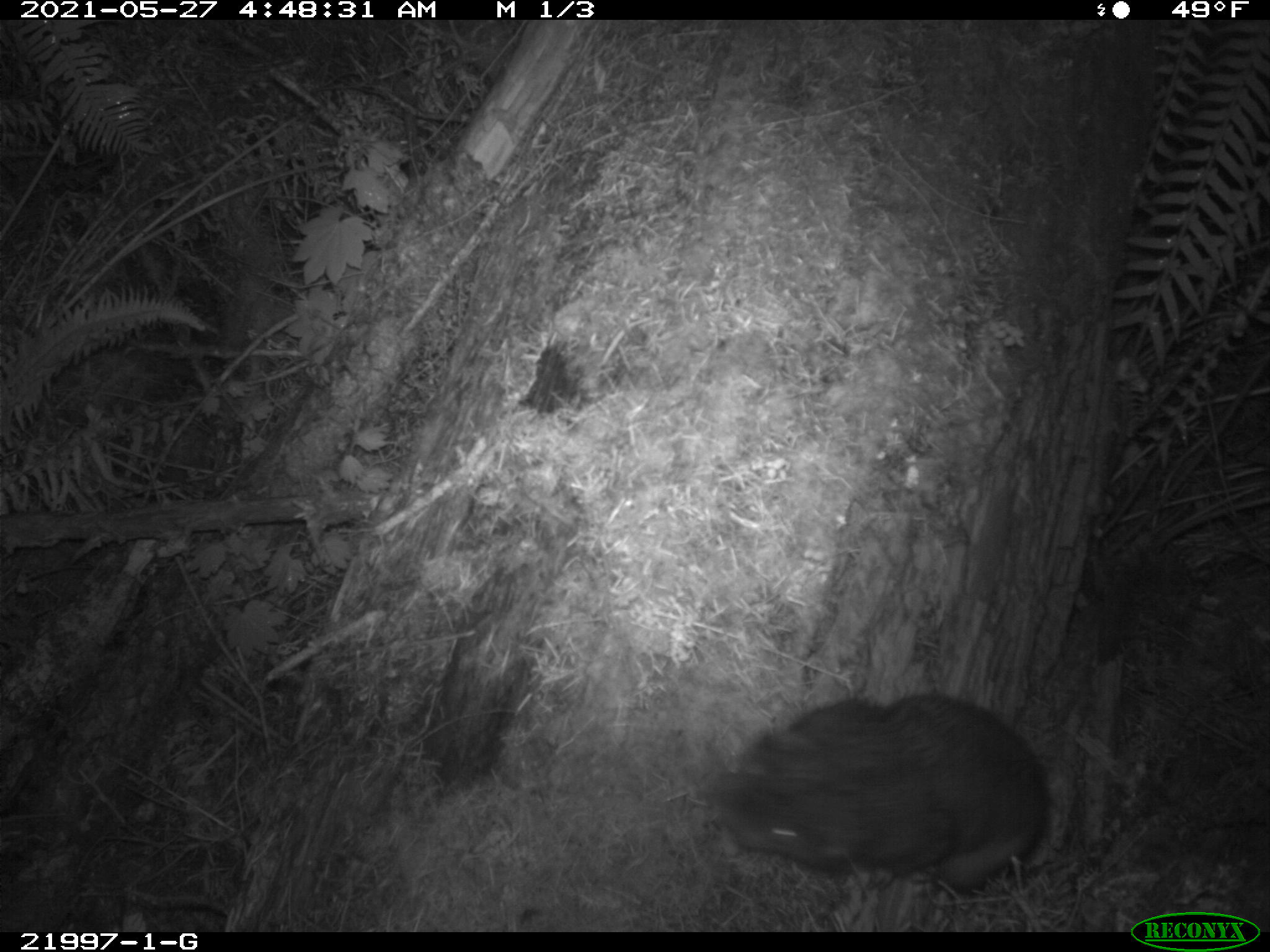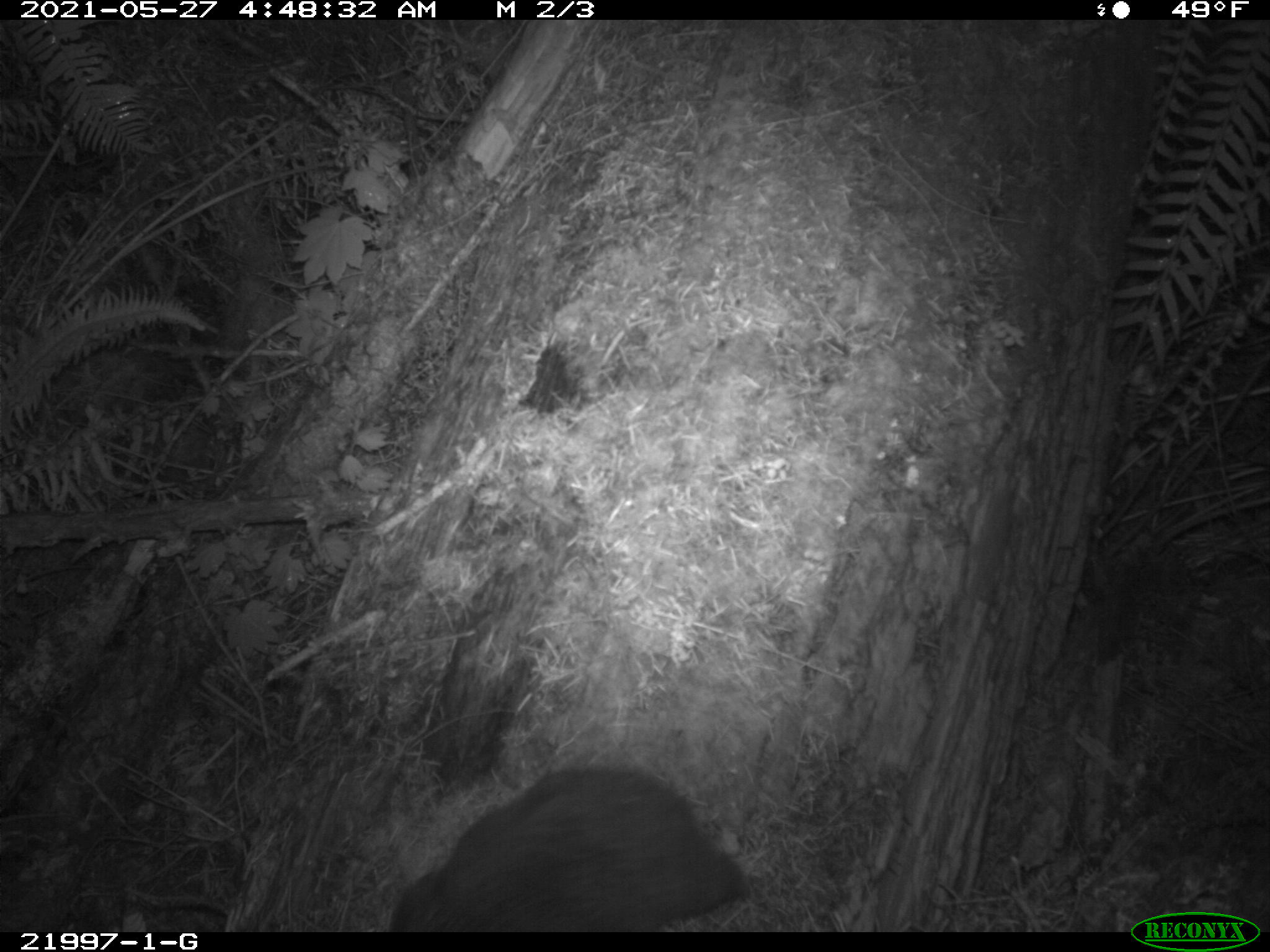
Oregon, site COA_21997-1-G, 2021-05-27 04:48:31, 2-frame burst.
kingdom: Animalia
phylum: Chordata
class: Mammalia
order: Rodentia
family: Aplodontiidae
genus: Aplodontia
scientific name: Aplodontia rufa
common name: mountain beaver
Mountain beaver (Aplodontia rufa).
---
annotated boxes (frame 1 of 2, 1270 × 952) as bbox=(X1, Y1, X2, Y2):
mountain beaver: bbox=(691, 680, 1065, 910)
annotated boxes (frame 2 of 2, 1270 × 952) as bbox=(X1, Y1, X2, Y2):
mountain beaver: bbox=(365, 753, 766, 929)